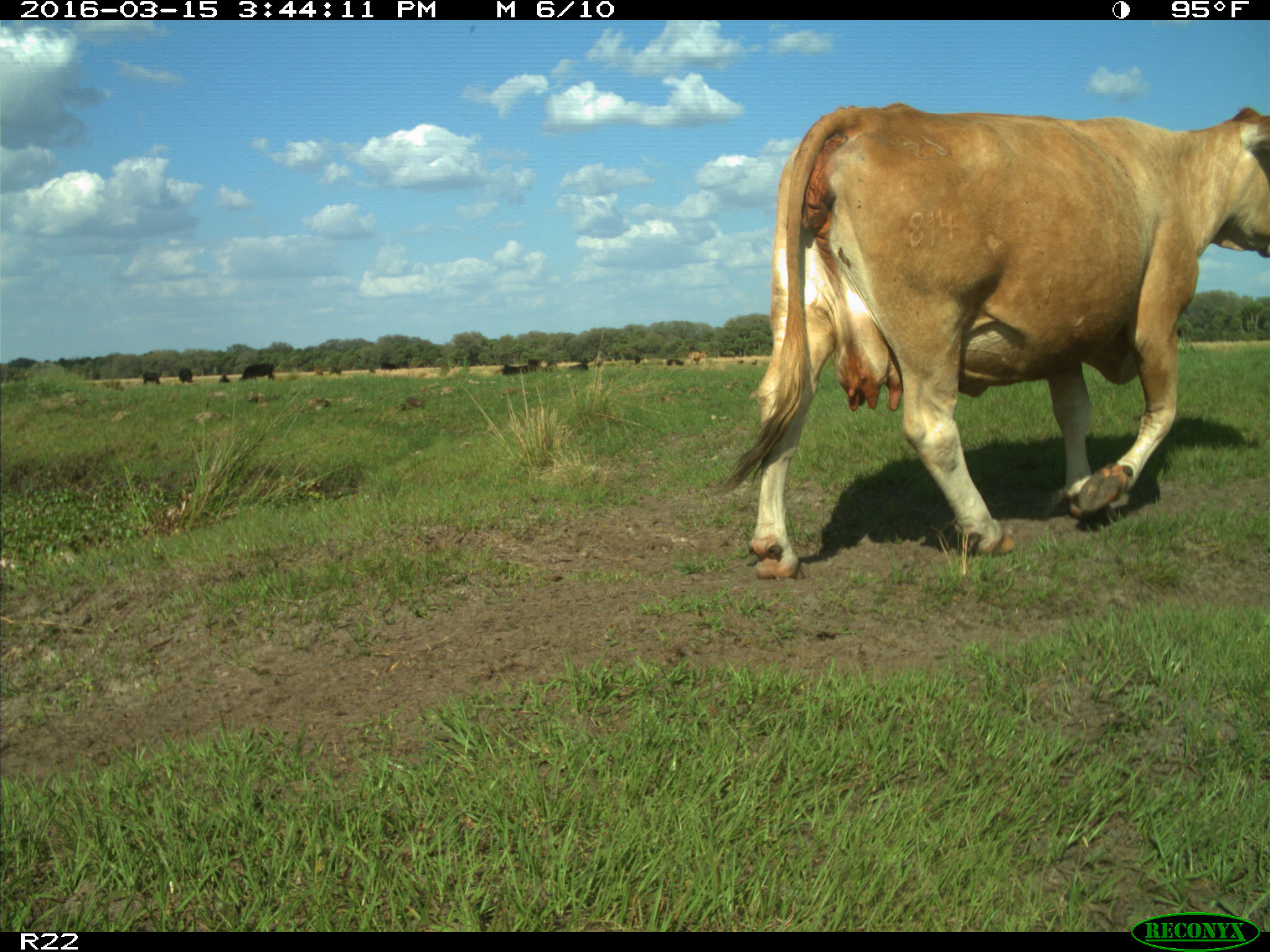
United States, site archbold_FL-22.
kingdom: Animalia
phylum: Chordata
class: Mammalia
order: Artiodactyla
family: Bovidae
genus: Bos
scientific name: Bos taurus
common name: domestic cow